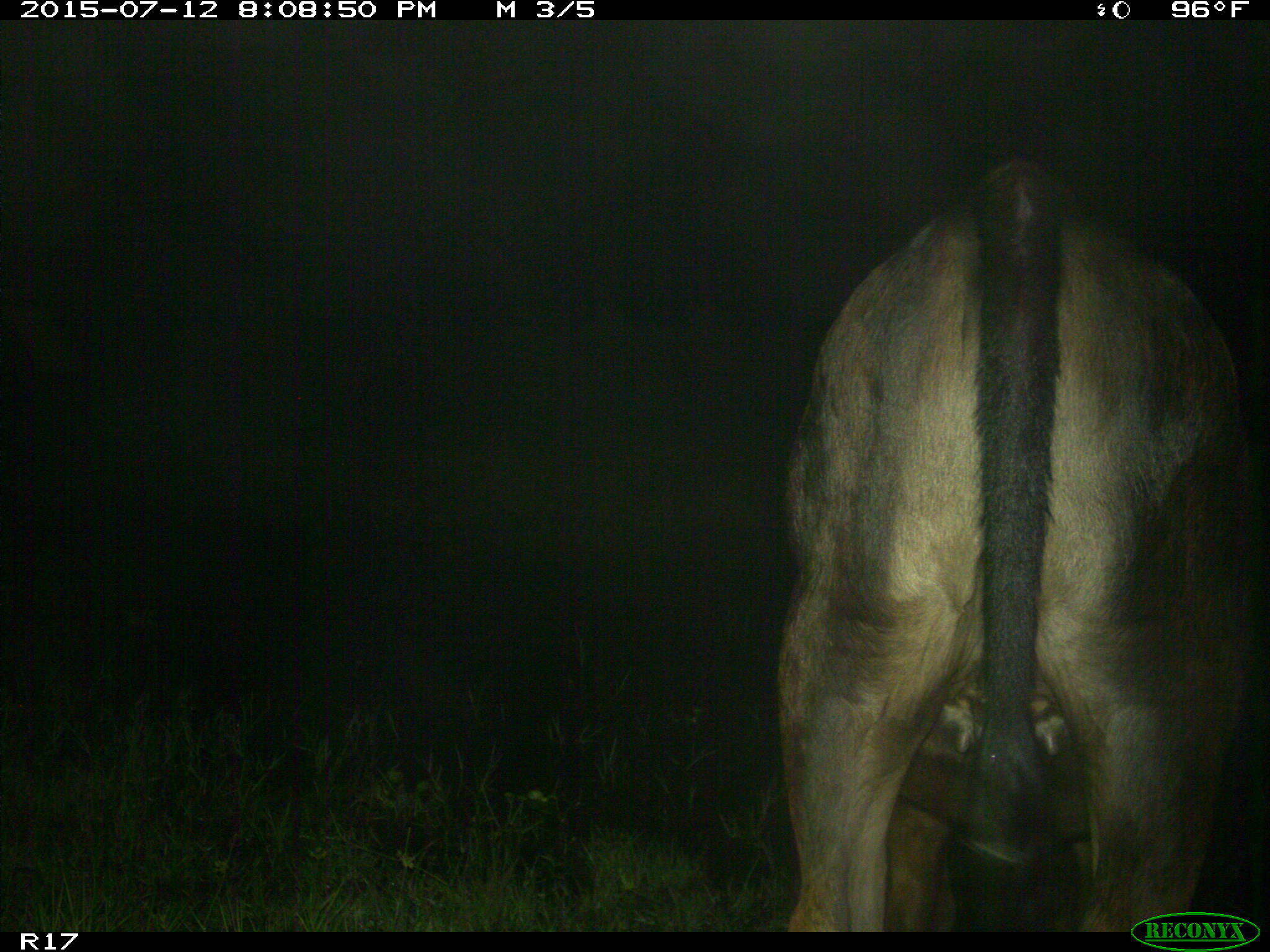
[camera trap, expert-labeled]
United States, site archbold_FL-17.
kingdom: Animalia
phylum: Chordata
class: Mammalia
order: Artiodactyla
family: Bovidae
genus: Bos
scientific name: Bos taurus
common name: domestic cow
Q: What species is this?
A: Bos taurus (domestic cow).